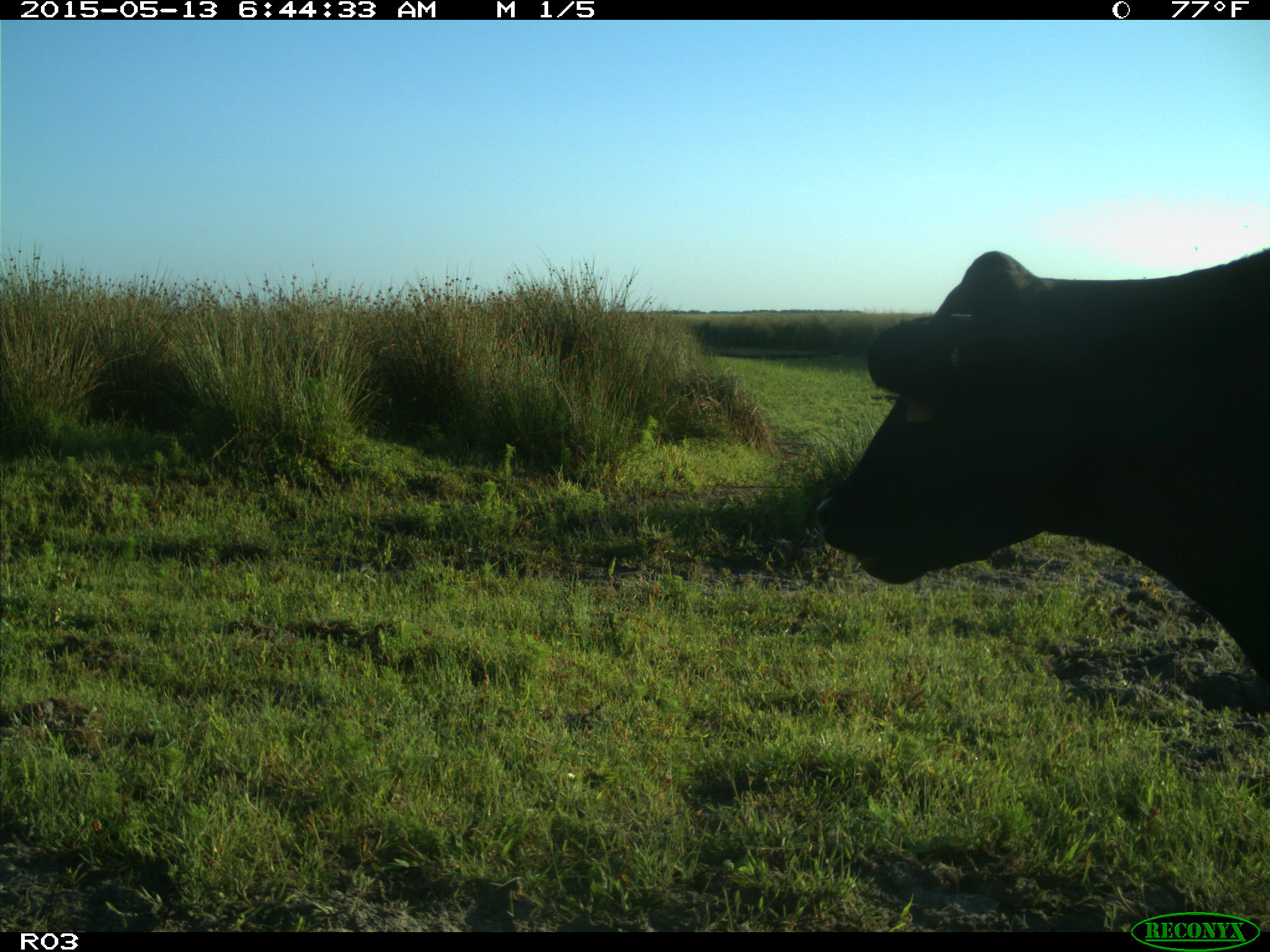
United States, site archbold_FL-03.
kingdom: Animalia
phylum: Chordata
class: Mammalia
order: Artiodactyla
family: Bovidae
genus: Bos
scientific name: Bos taurus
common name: domestic cow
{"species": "Bos taurus (domestic cow)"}